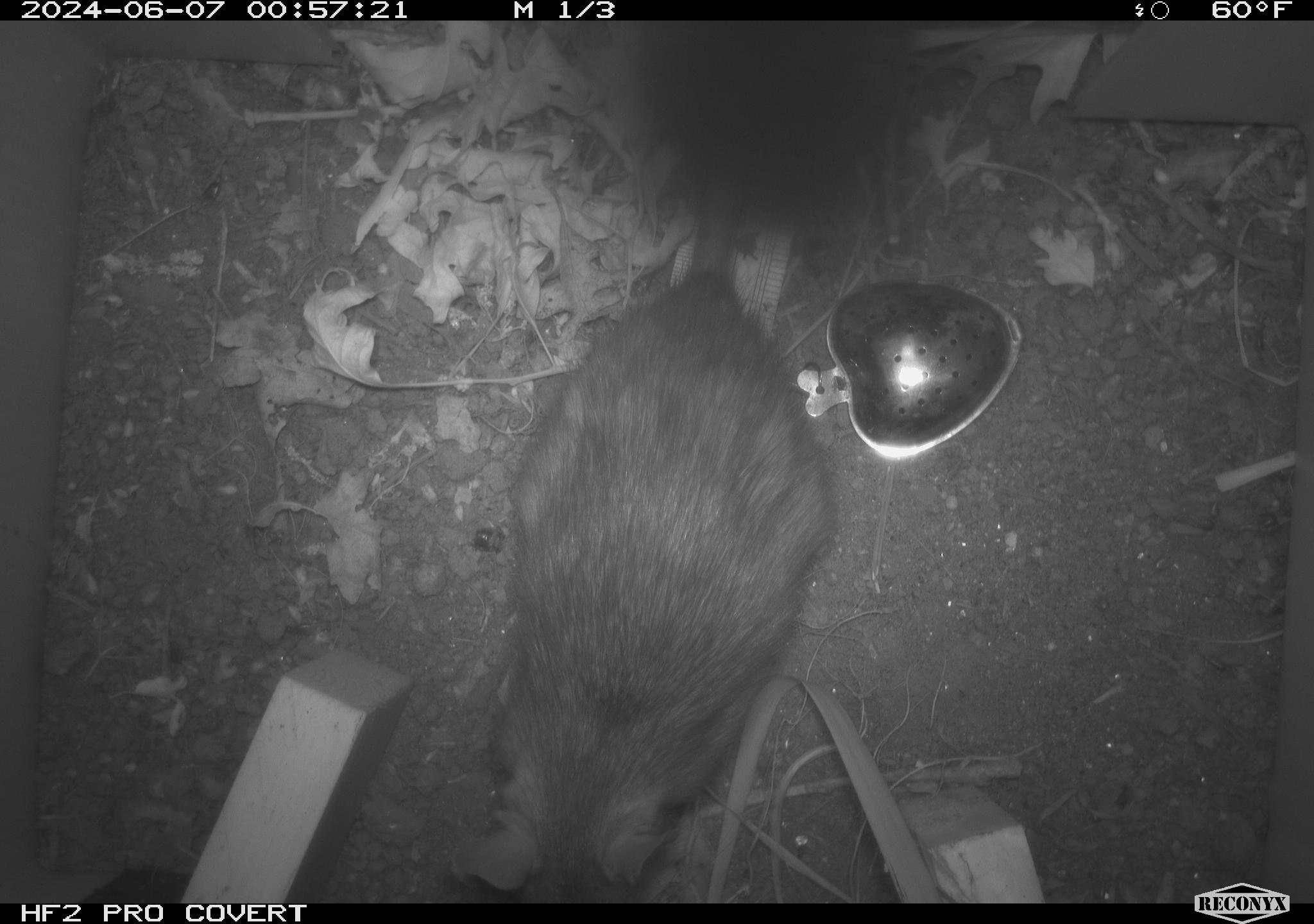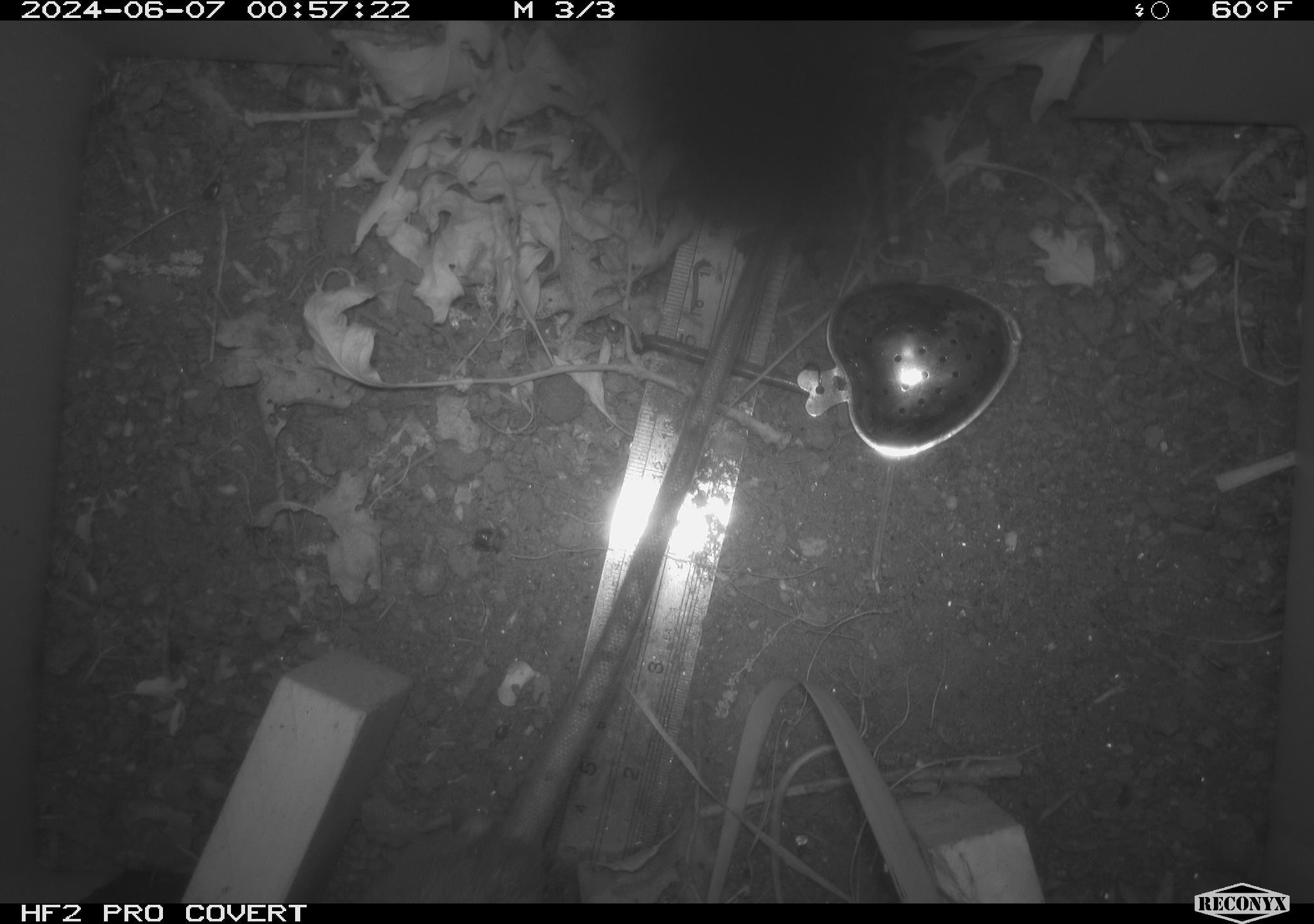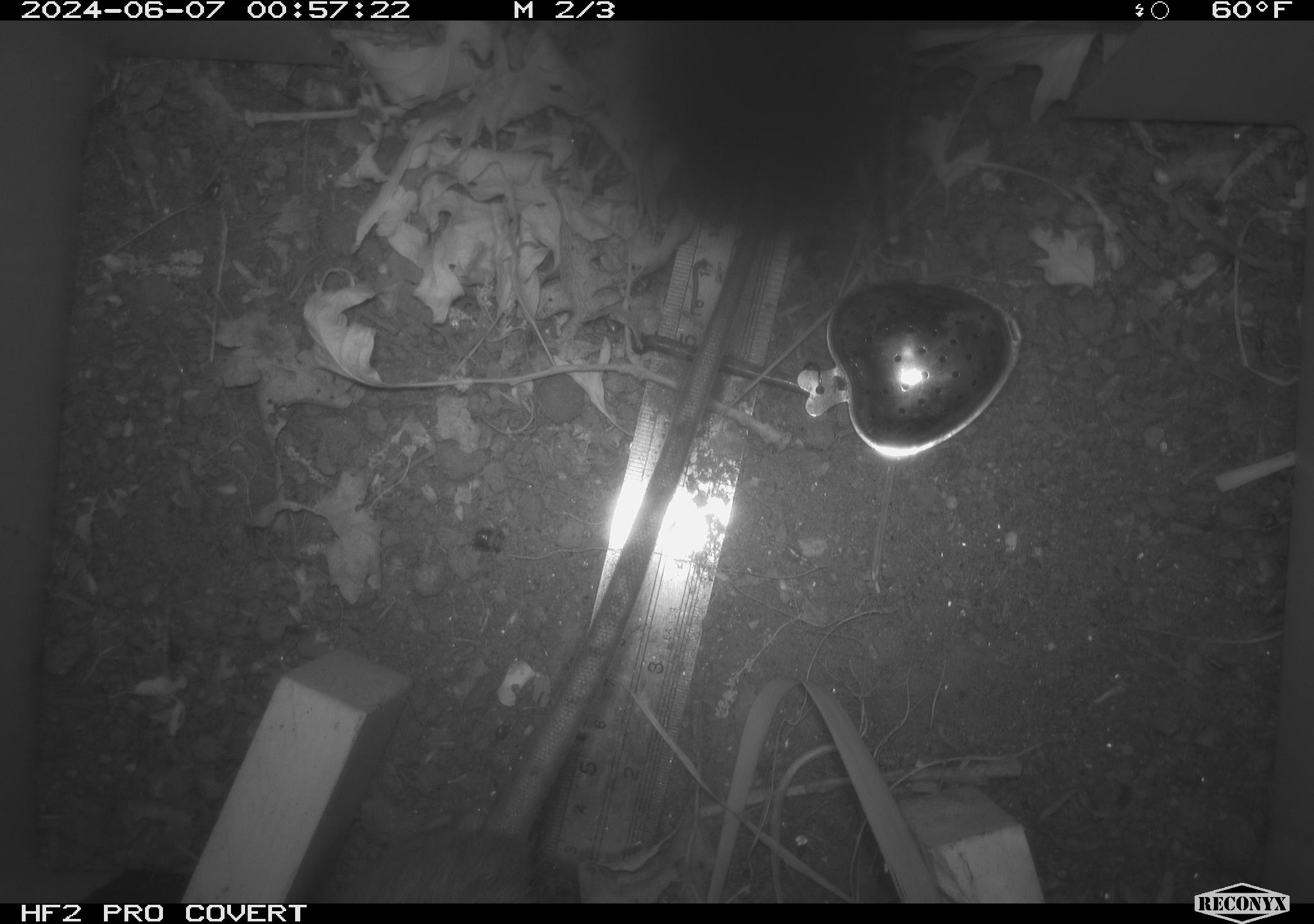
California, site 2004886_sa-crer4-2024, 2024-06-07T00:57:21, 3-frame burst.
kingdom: Animalia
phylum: Chordata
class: Mammalia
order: Rodentia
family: Muridae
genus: Rattus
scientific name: Rattus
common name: rat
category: rattus species